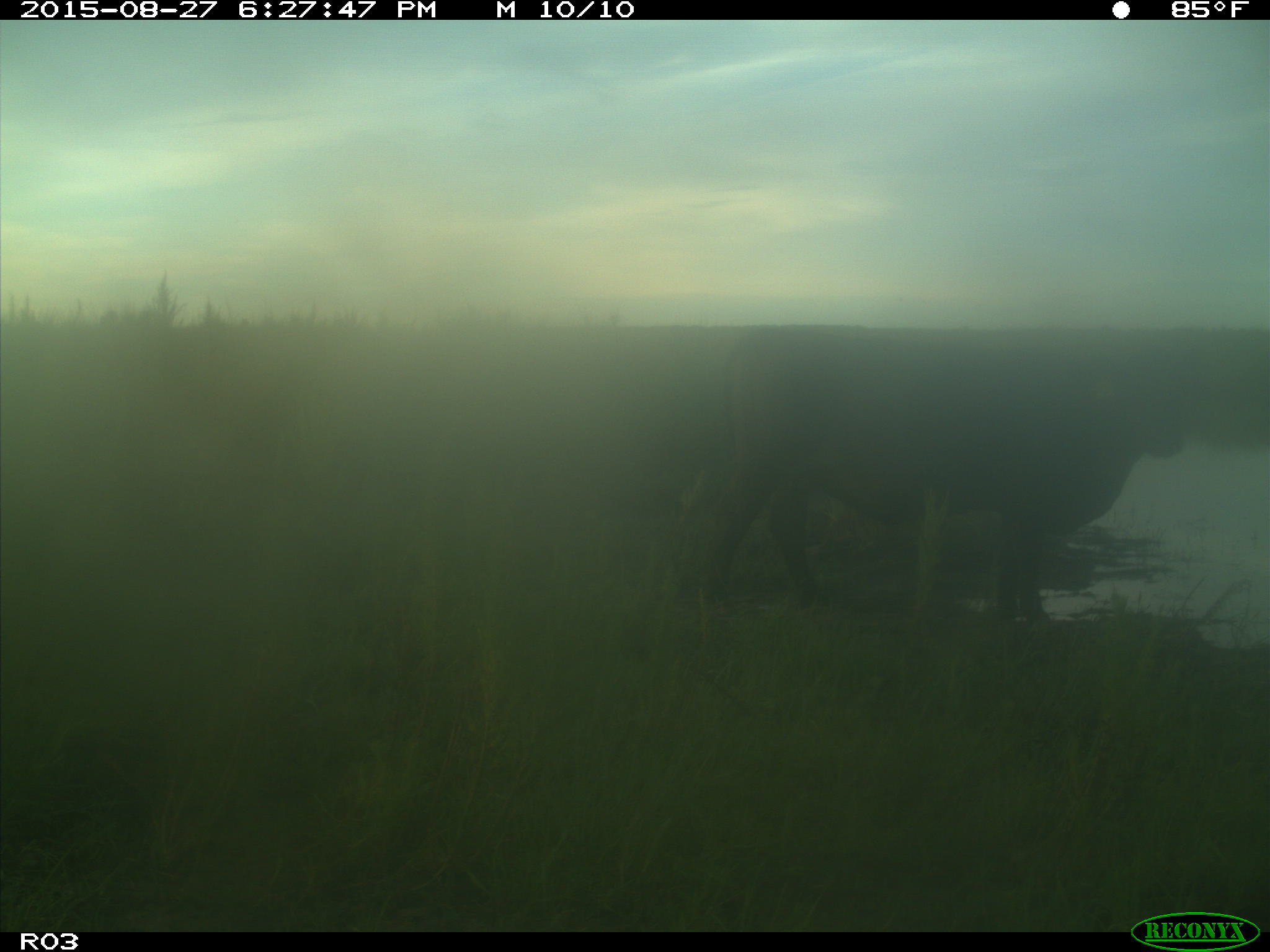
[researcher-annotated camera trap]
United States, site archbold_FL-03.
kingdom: Animalia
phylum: Chordata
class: Mammalia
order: Artiodactyla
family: Bovidae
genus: Bos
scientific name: Bos taurus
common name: domestic cow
Bos taurus (domestic cow).